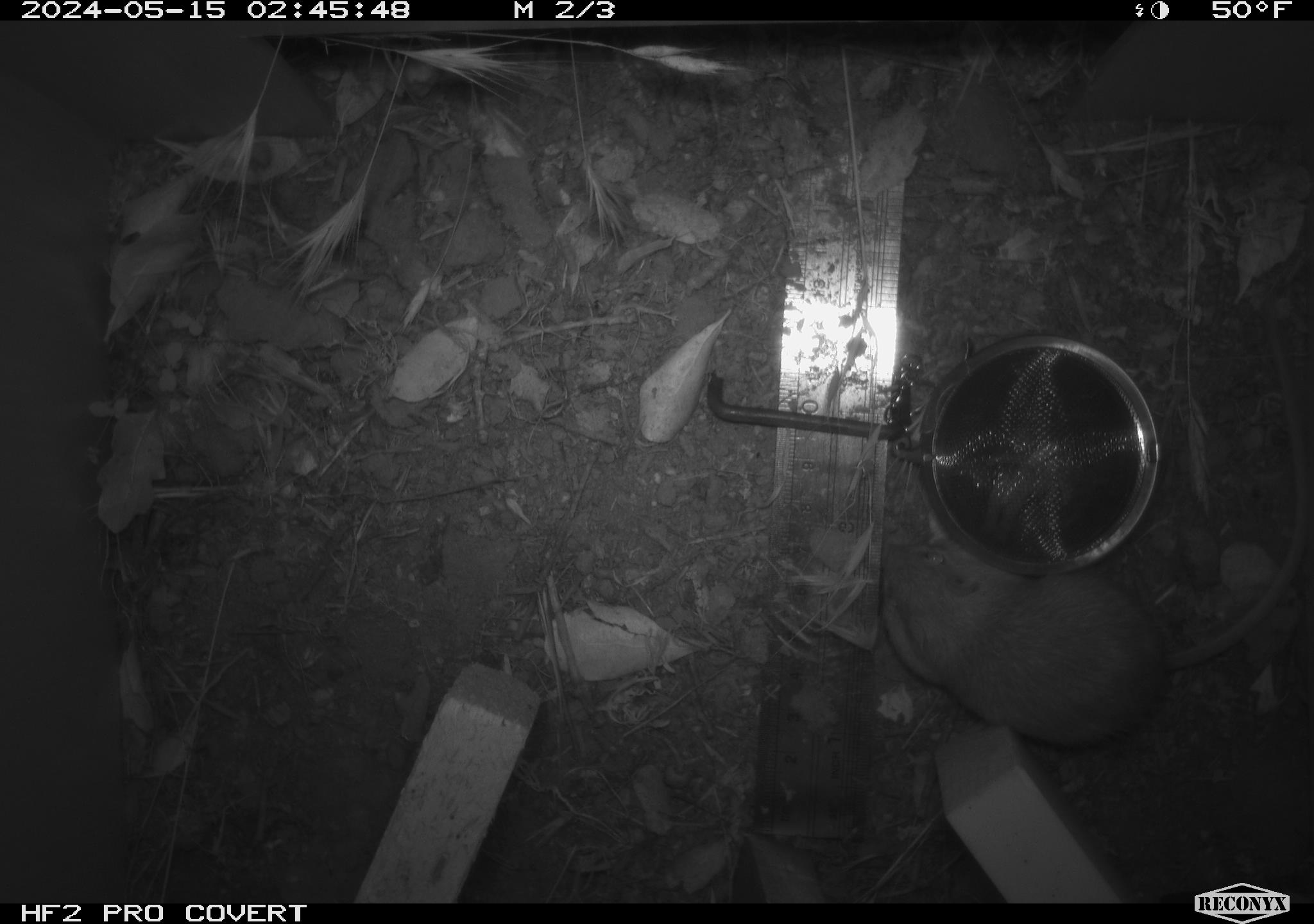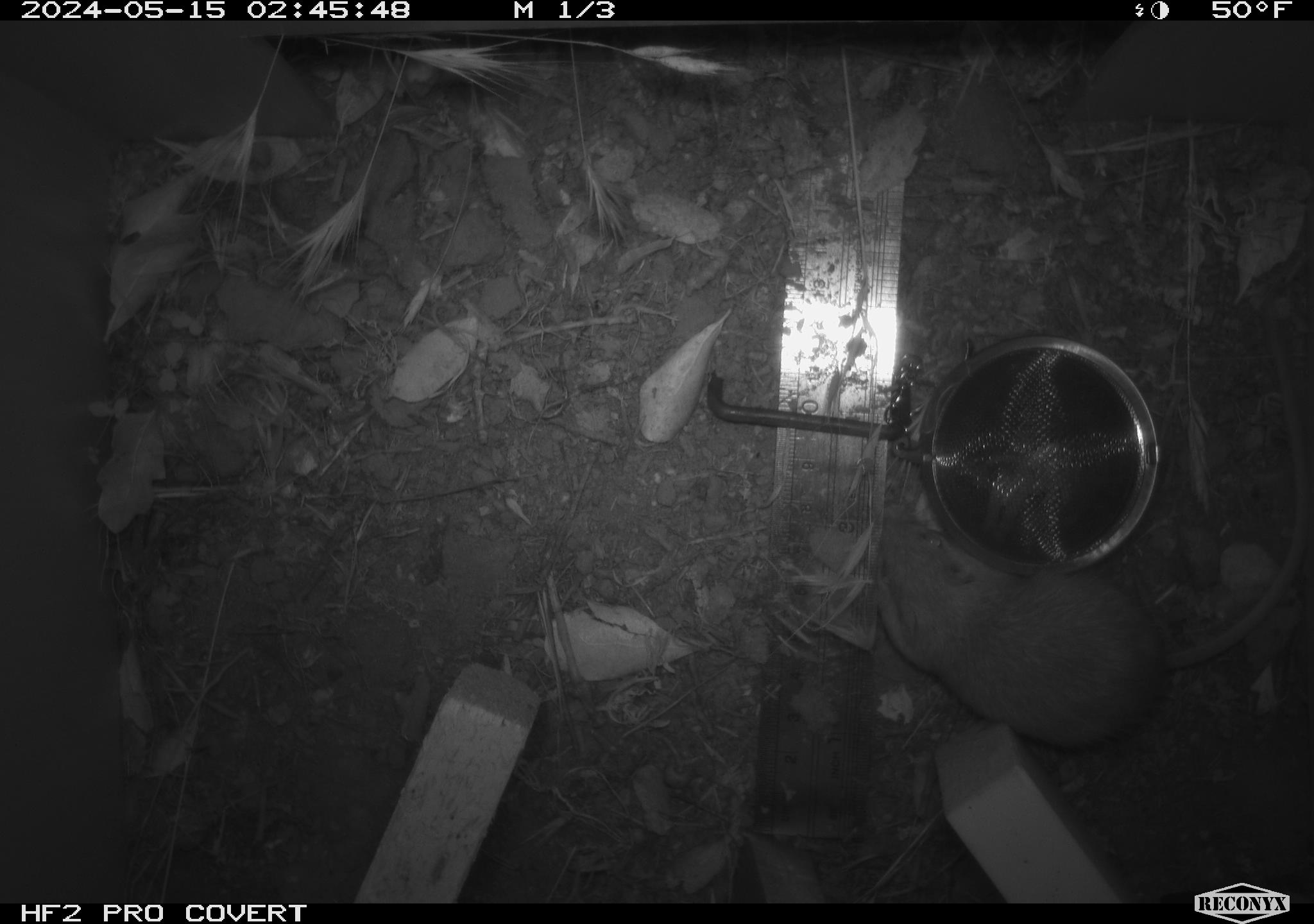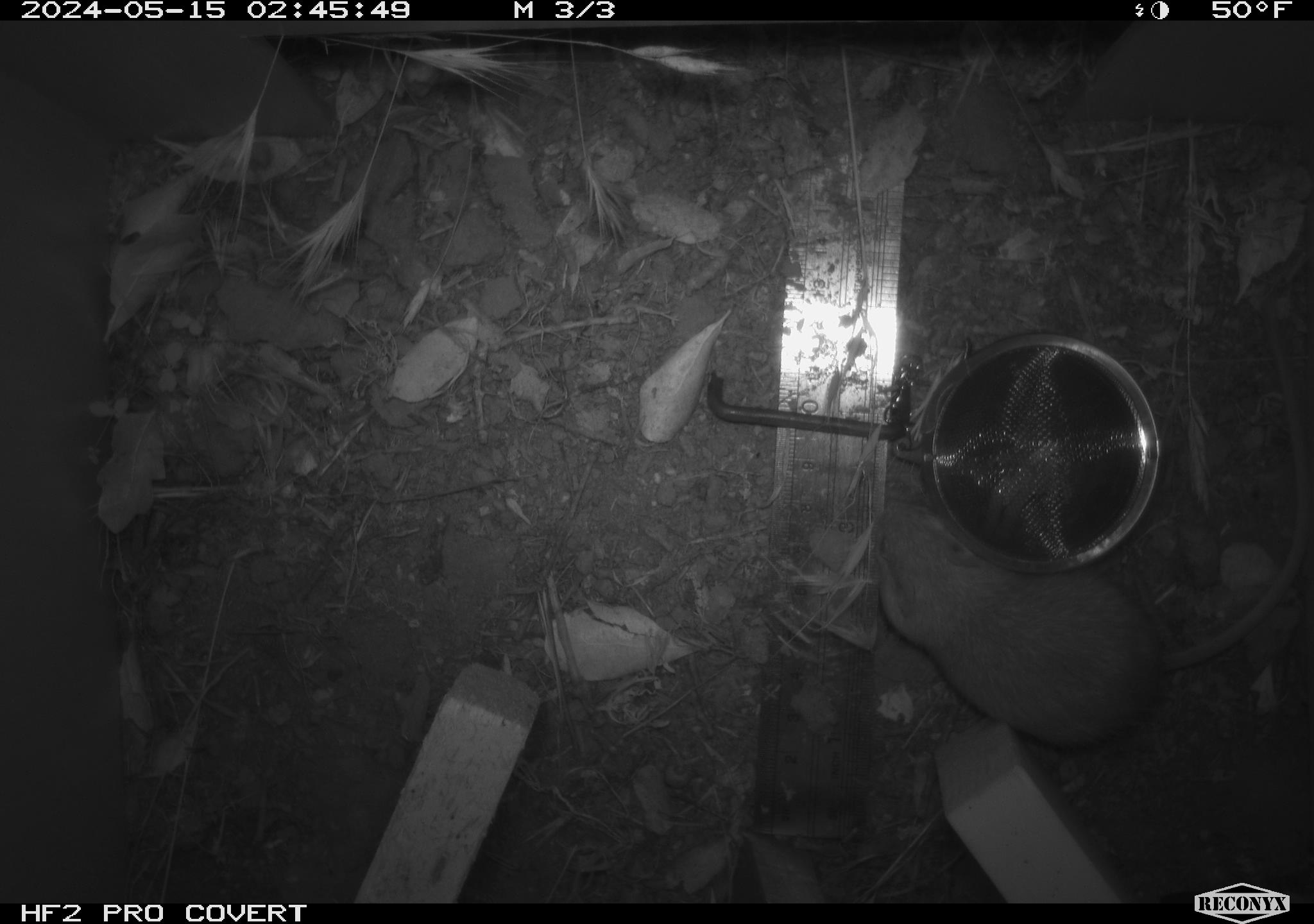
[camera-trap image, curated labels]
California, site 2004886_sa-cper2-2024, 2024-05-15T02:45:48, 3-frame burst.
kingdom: Animalia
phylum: Chordata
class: Mammalia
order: Rodentia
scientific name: Rodentia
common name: rodent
Rodent (Rodentia).